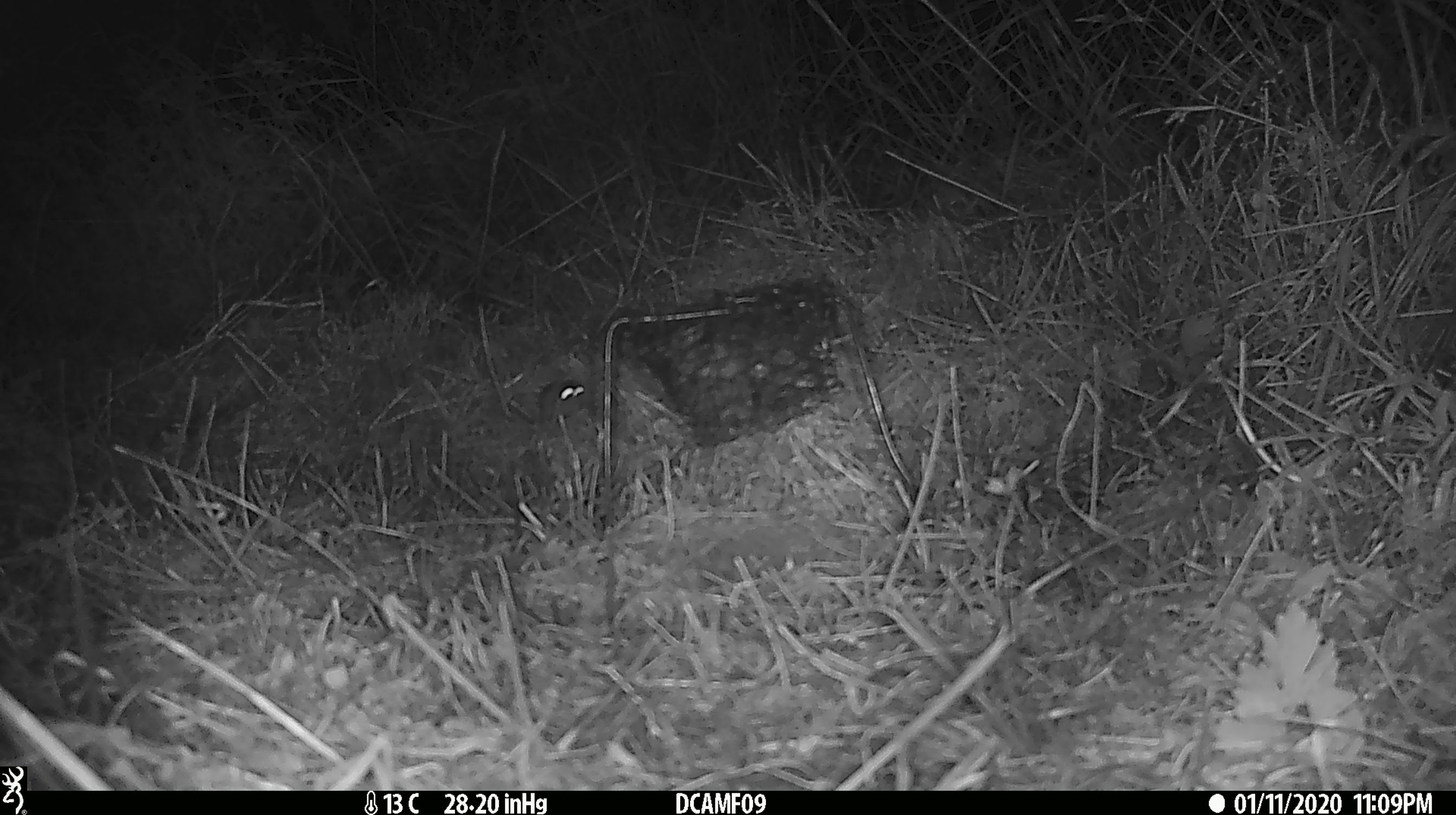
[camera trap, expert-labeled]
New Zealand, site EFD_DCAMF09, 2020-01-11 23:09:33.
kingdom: Animalia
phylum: Chordata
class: Mammalia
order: Rodentia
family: Muridae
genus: Mus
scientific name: Mus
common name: mouse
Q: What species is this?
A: Mouse (Mus).